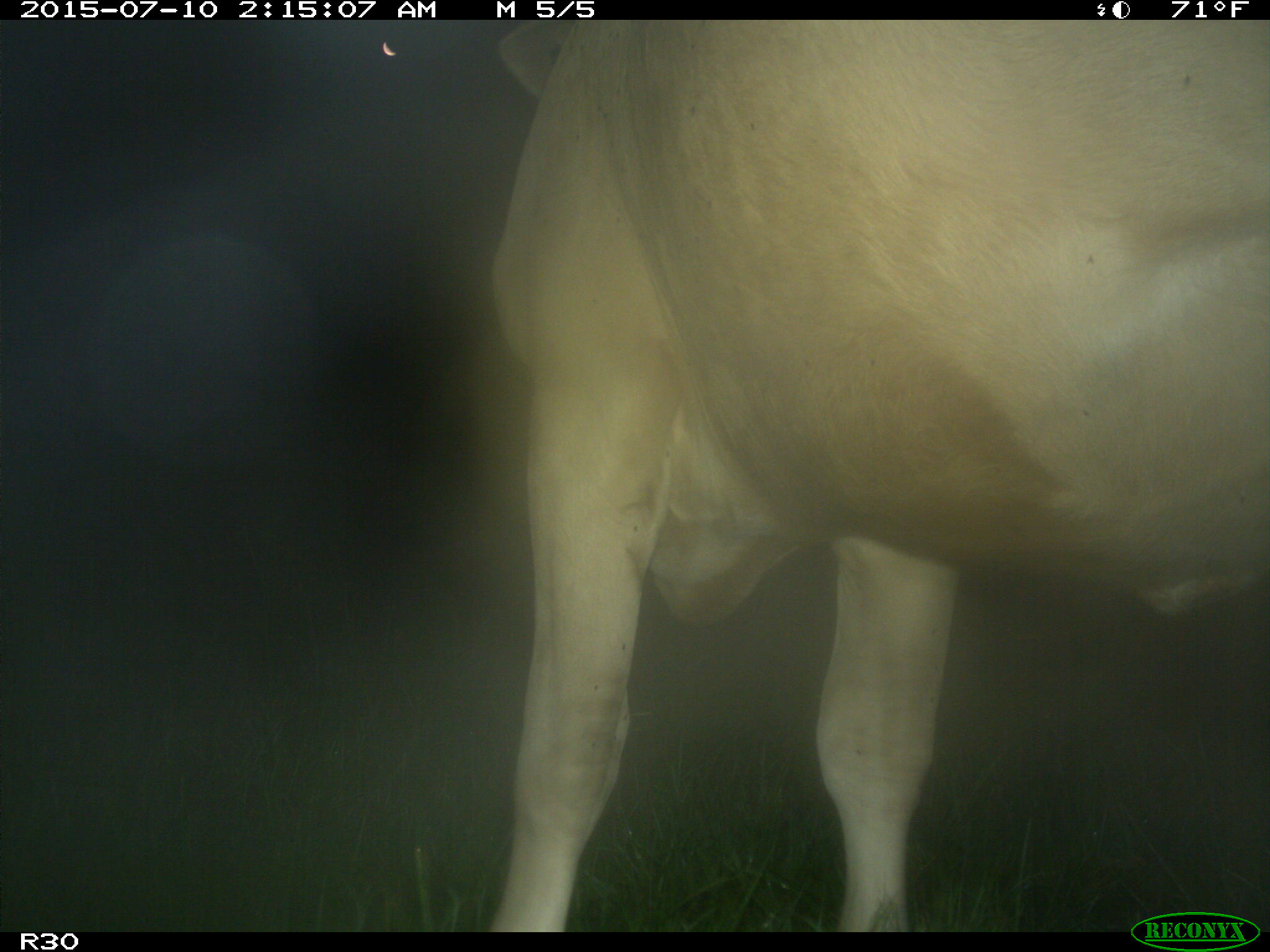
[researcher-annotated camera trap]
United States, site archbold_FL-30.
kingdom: Animalia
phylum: Chordata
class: Mammalia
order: Artiodactyla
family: Bovidae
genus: Bos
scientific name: Bos taurus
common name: domestic cow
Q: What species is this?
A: Bos taurus (domestic cow).